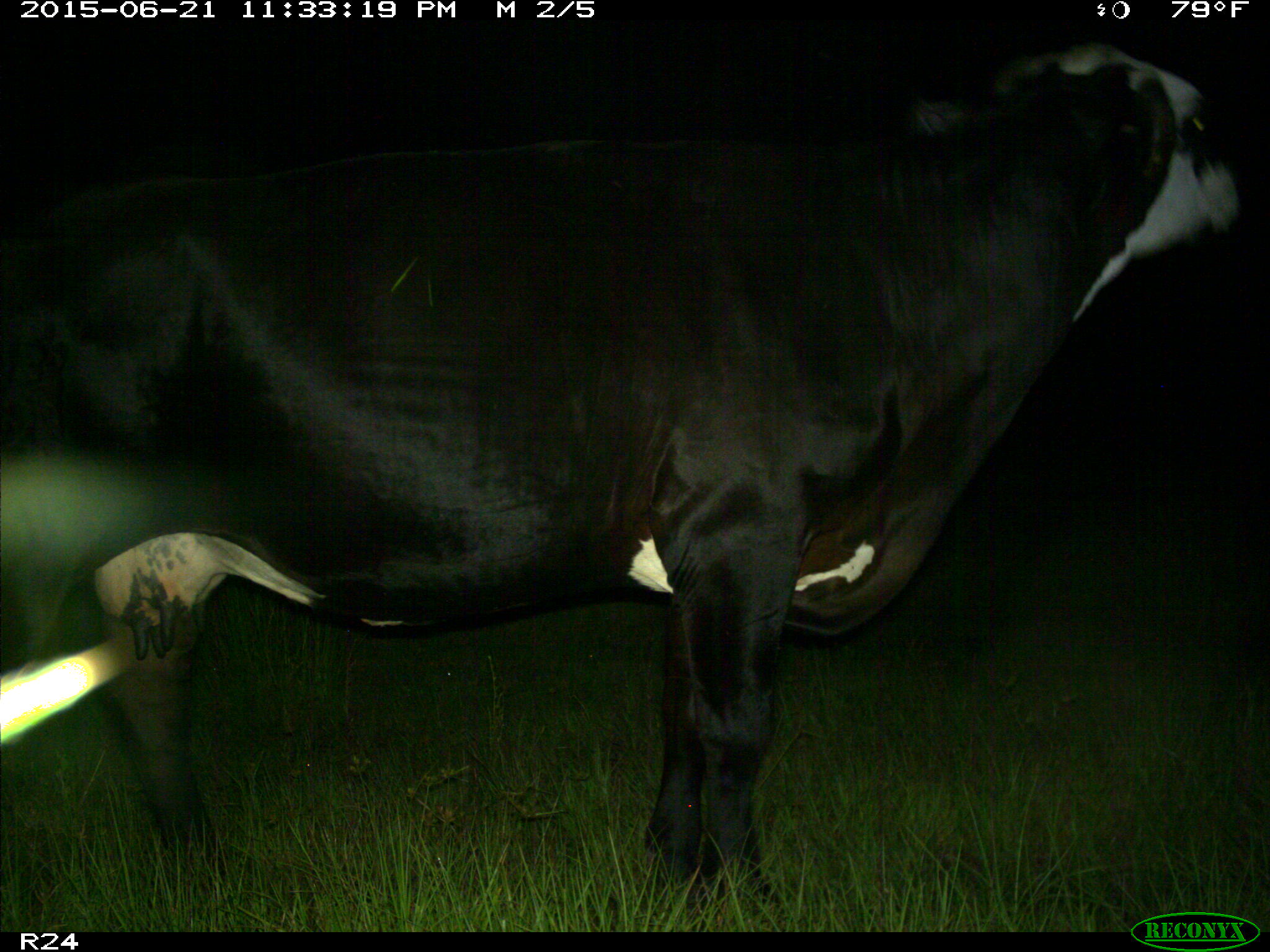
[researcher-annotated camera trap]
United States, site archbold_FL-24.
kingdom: Animalia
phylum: Chordata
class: Mammalia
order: Artiodactyla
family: Bovidae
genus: Bos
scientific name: Bos taurus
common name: domestic cow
Bos taurus (domestic cow).